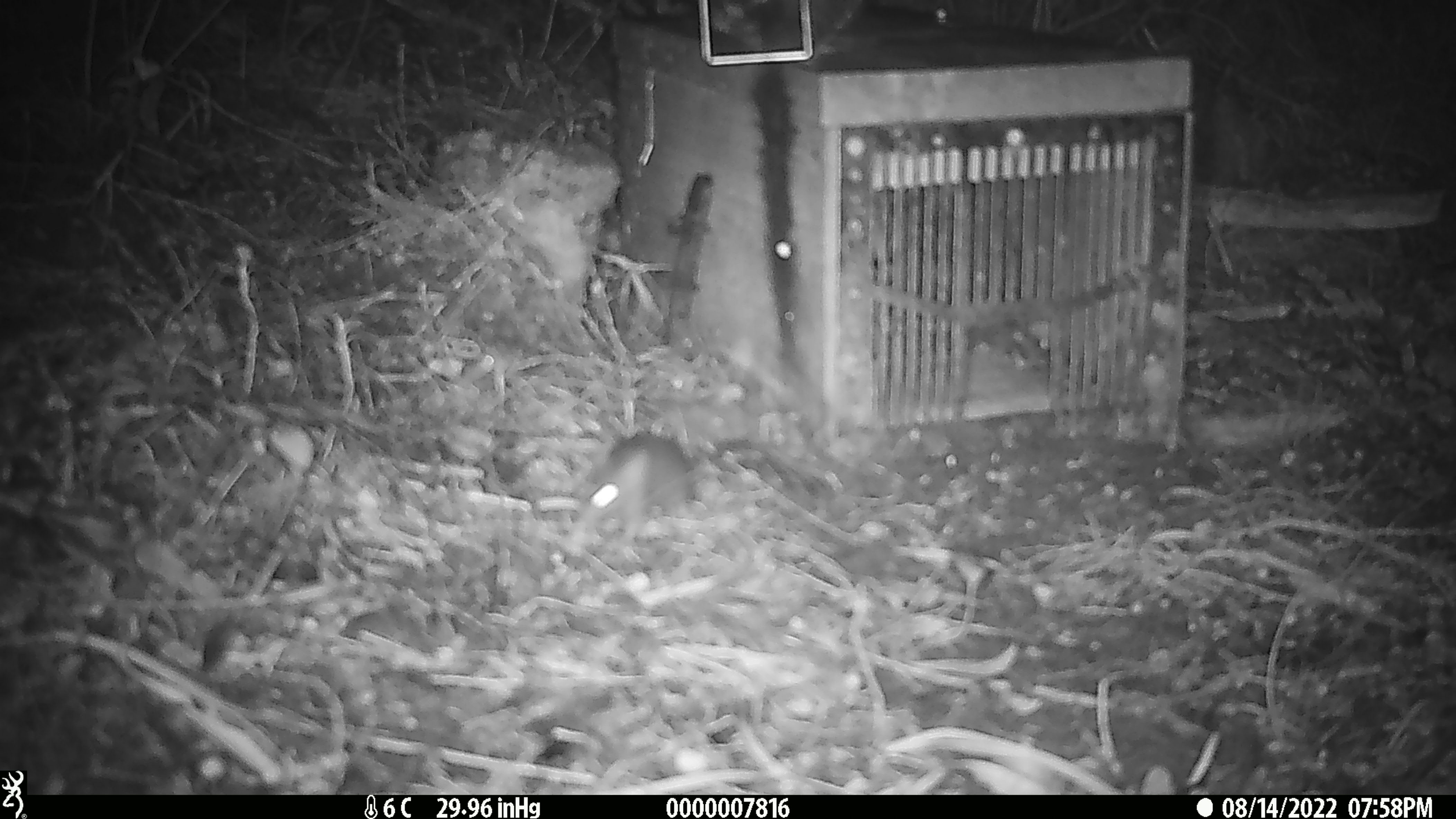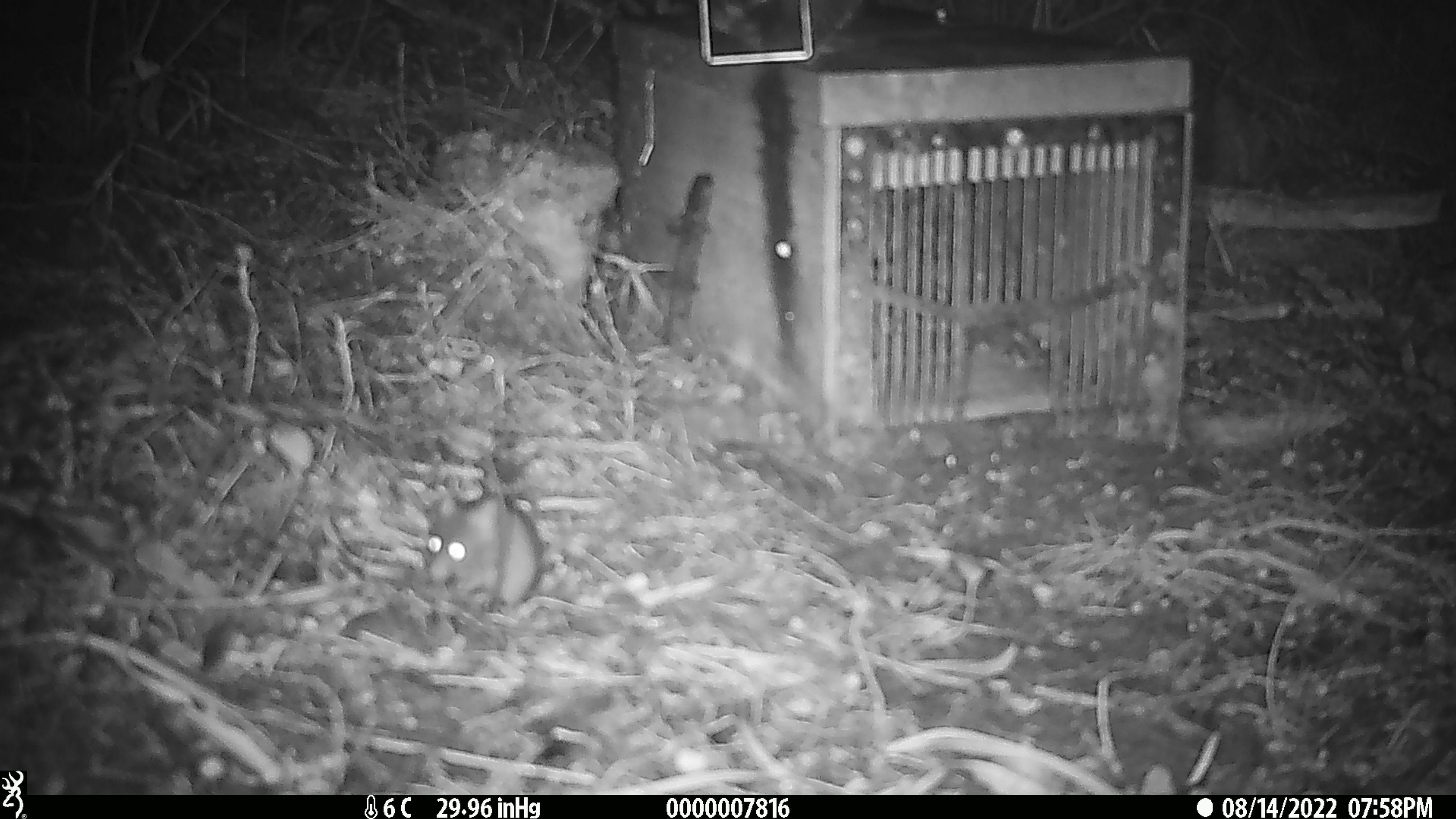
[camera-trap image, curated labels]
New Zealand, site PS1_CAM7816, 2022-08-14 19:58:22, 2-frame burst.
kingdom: Animalia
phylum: Chordata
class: Mammalia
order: Rodentia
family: Muridae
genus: Mus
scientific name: Mus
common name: mouse